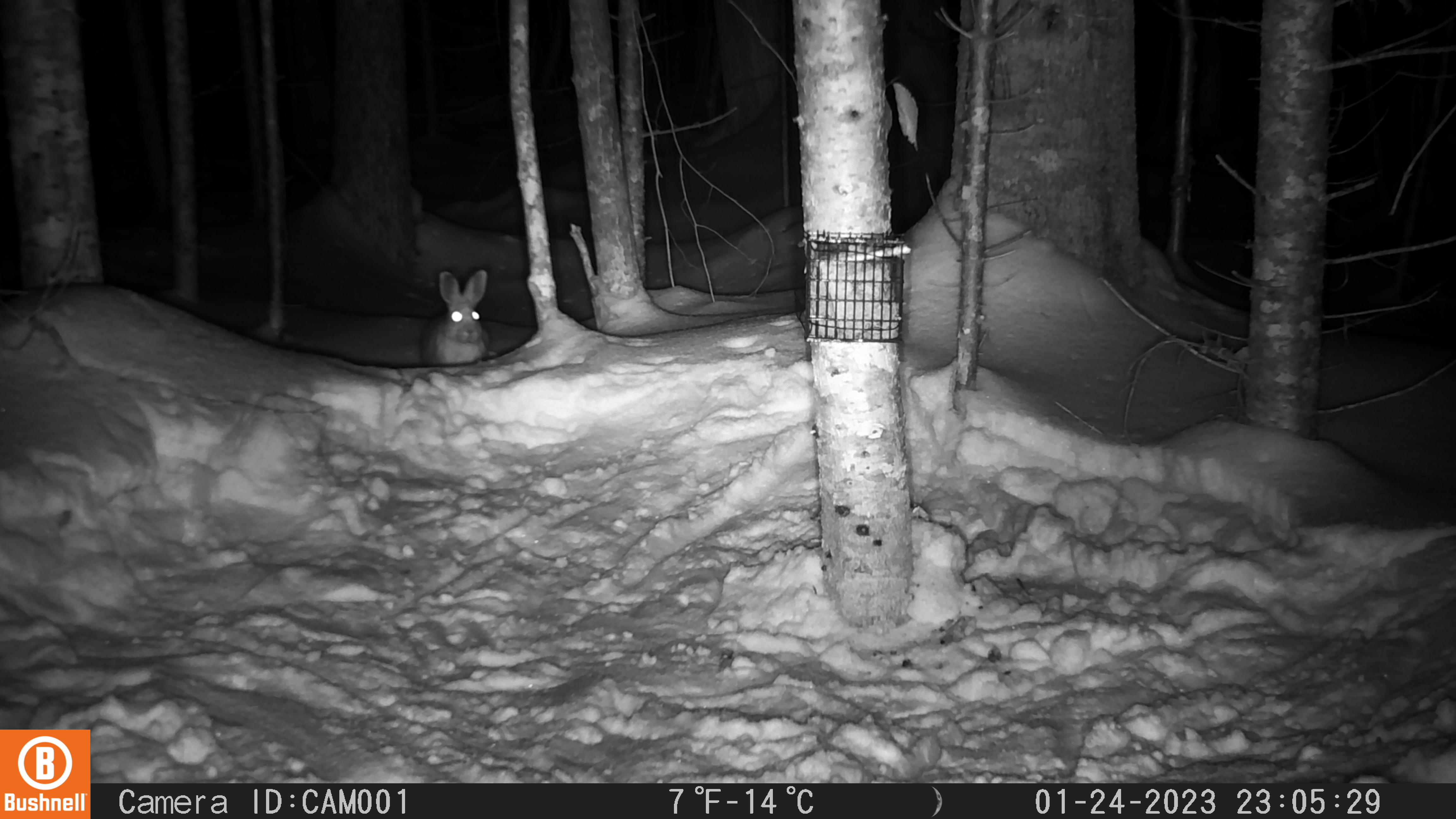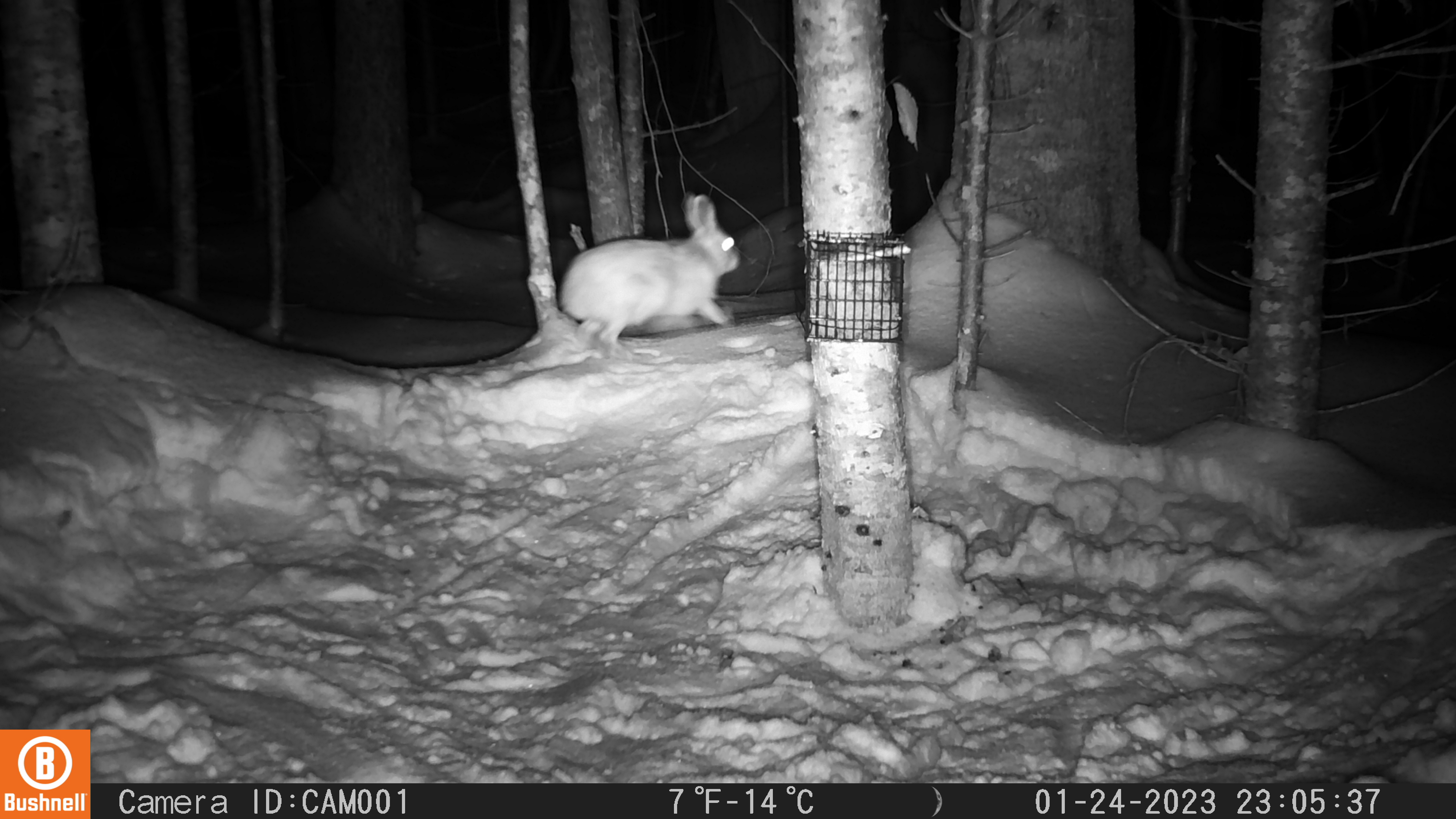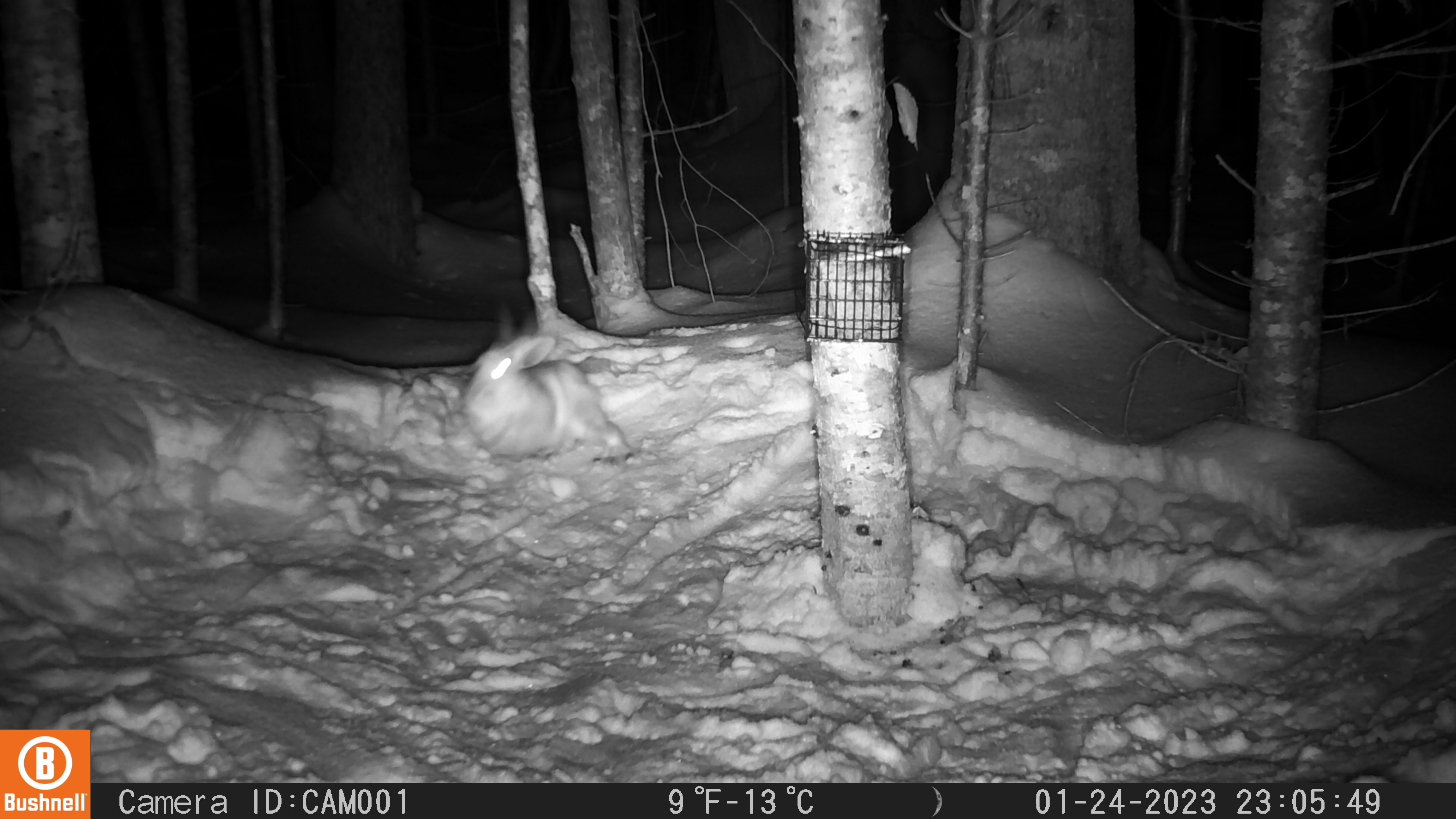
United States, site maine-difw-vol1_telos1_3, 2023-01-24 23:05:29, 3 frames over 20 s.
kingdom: Animalia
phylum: Chordata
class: Mammalia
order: Lagomorpha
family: Leporidae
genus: Lepus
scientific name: Lepus americanus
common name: snowshoe hare